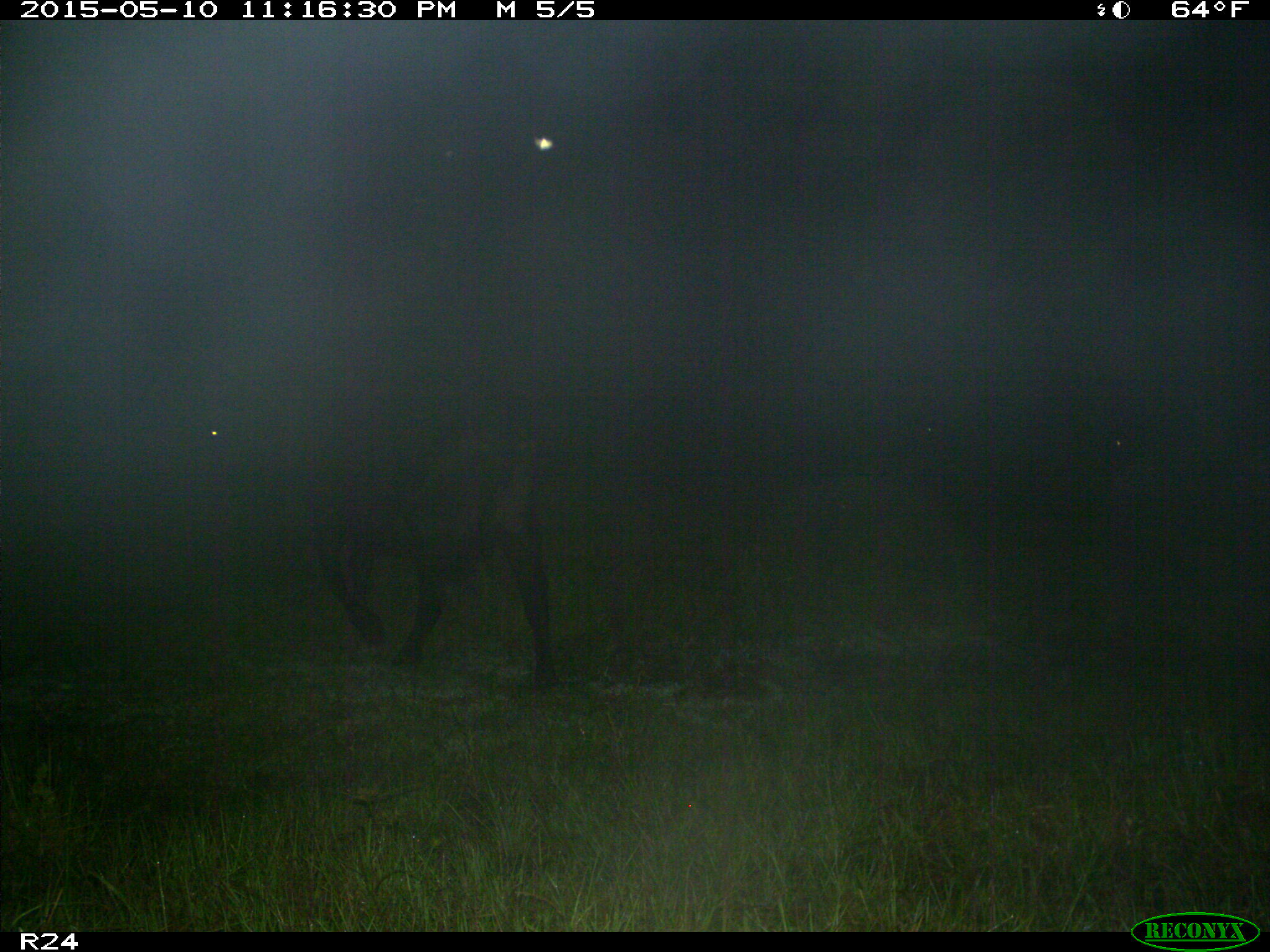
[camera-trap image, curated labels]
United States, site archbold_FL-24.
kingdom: Animalia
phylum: Chordata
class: Mammalia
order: Artiodactyla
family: Bovidae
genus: Bos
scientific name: Bos taurus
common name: domestic cow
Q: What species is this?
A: Bos taurus (domestic cow).